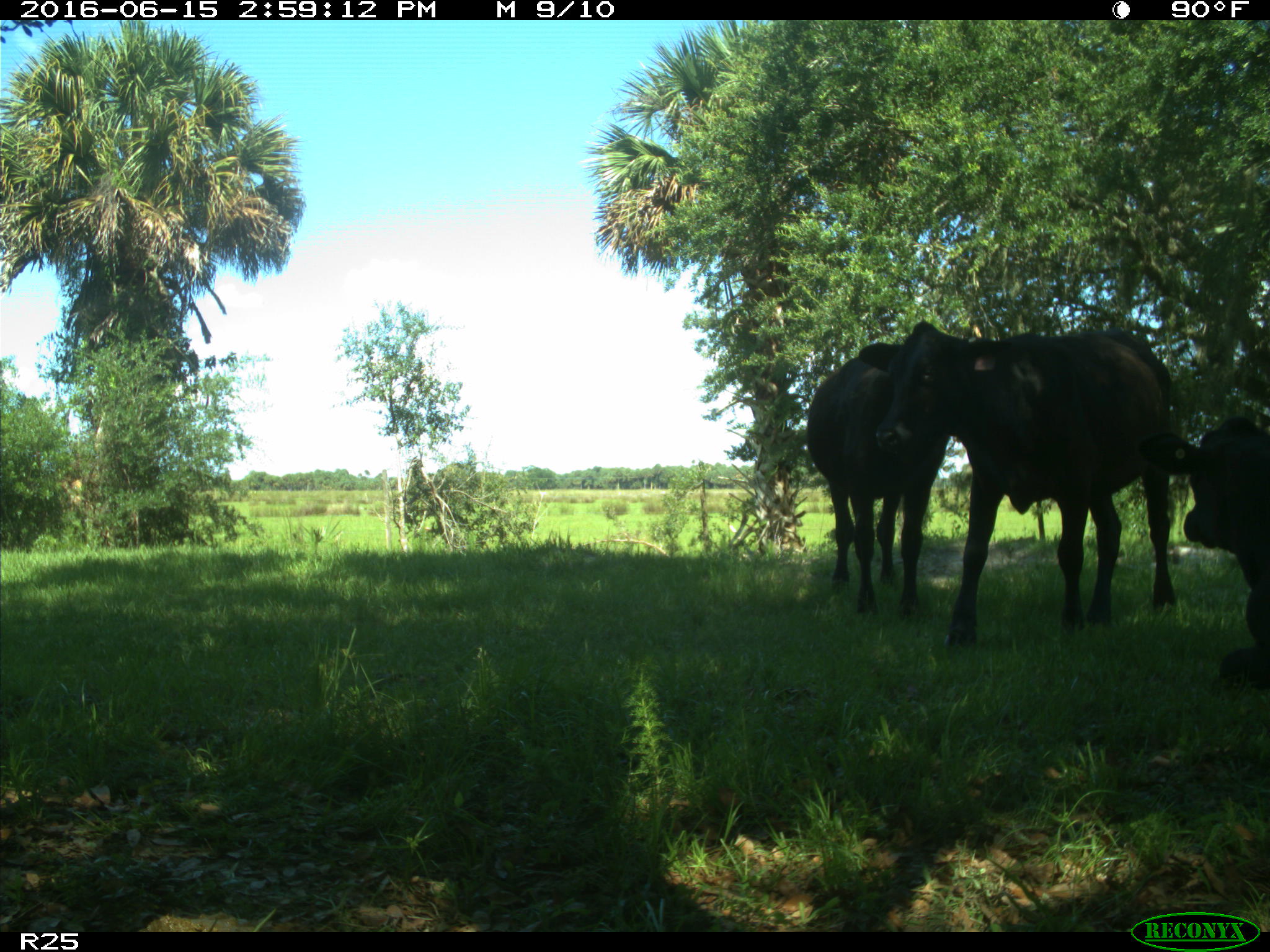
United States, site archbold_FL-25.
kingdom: Animalia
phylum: Chordata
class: Mammalia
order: Artiodactyla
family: Bovidae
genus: Bos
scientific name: Bos taurus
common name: domestic cow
Bos taurus (domestic cow).